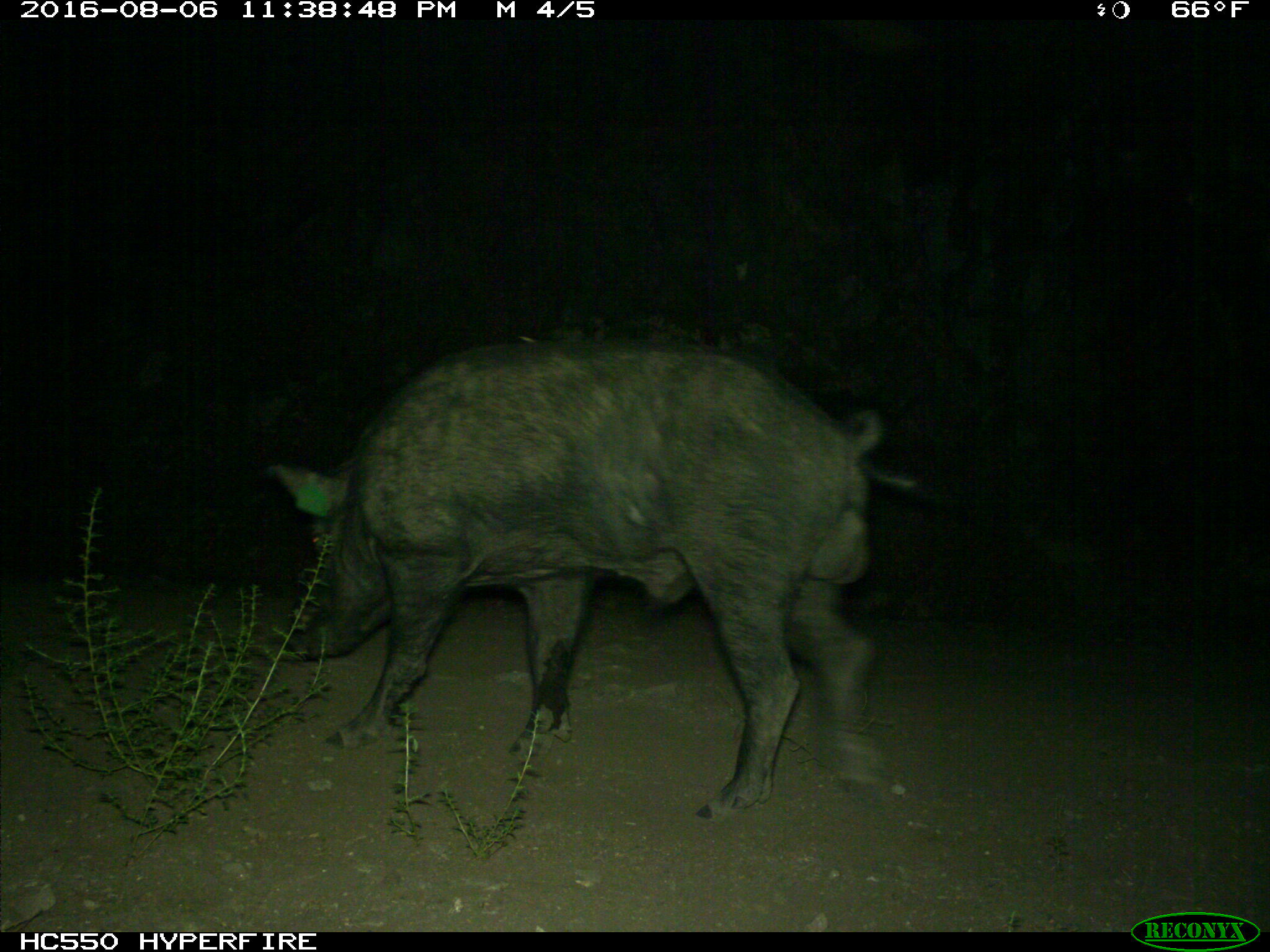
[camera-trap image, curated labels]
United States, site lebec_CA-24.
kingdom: Animalia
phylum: Chordata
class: Mammalia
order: Artiodactyla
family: Suidae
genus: Sus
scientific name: Sus scrofa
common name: wild boar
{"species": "Sus scrofa (wild boar)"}